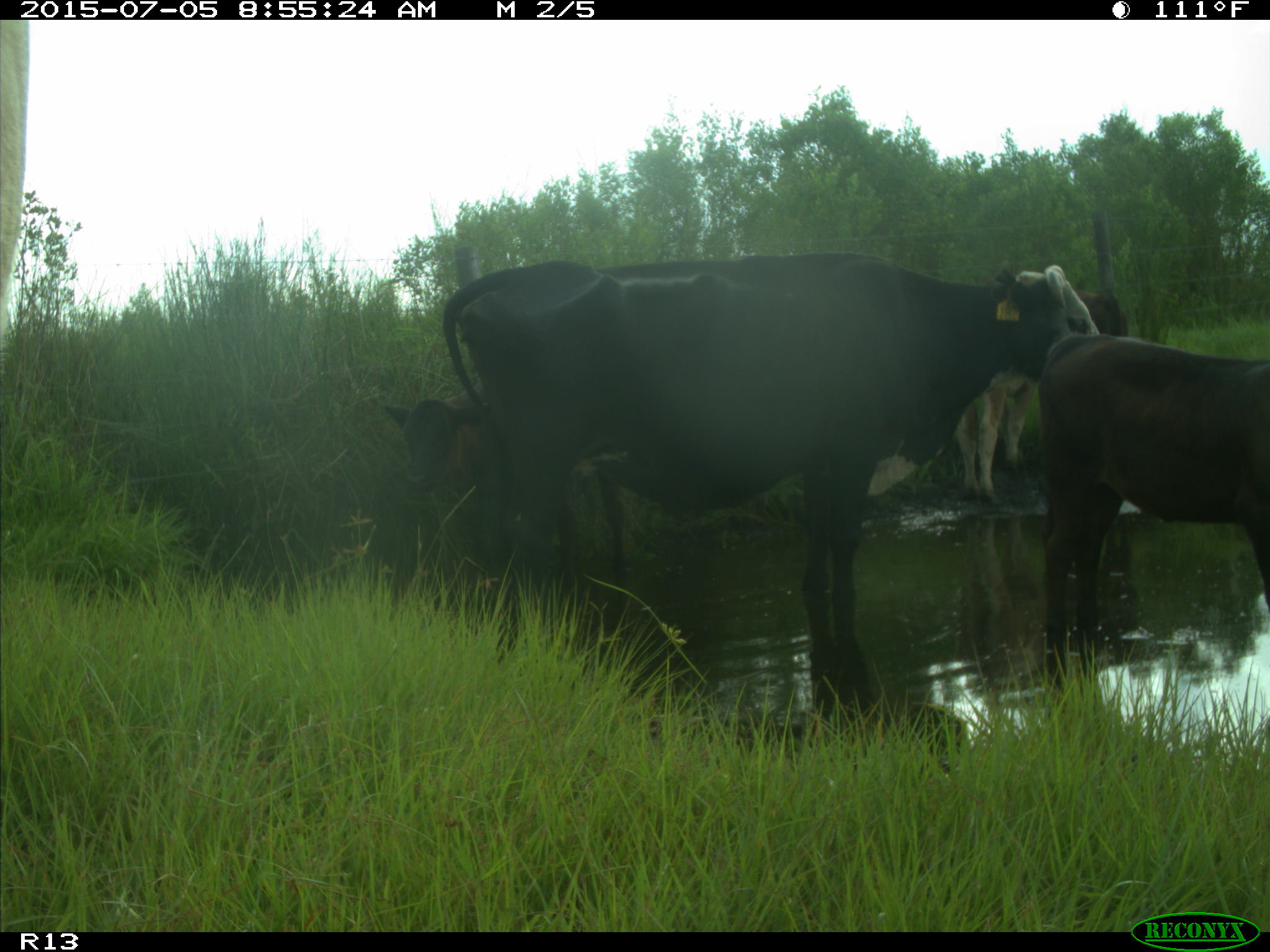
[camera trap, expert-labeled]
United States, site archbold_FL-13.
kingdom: Animalia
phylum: Chordata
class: Mammalia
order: Artiodactyla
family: Bovidae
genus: Bos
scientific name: Bos taurus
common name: domestic cow